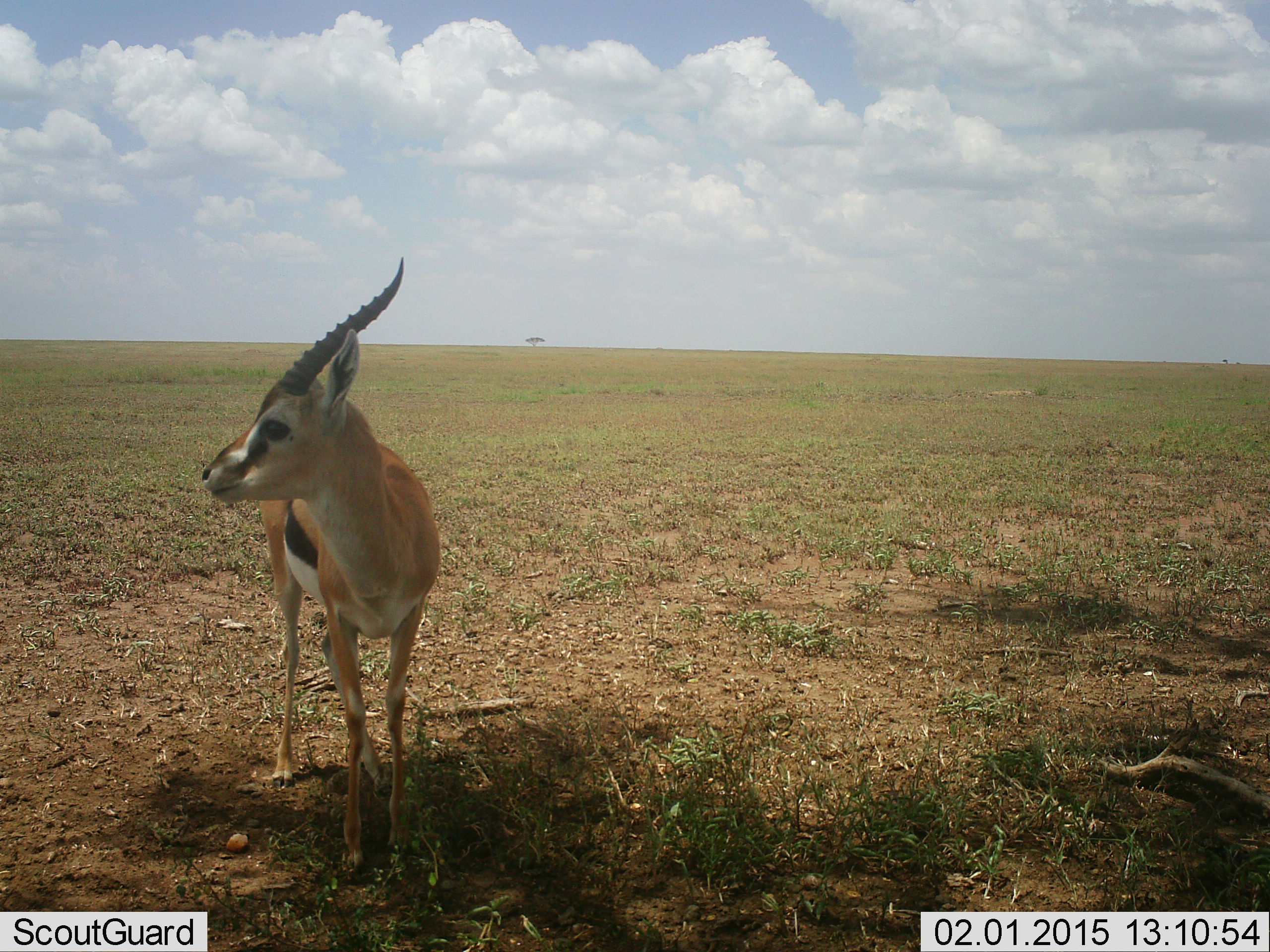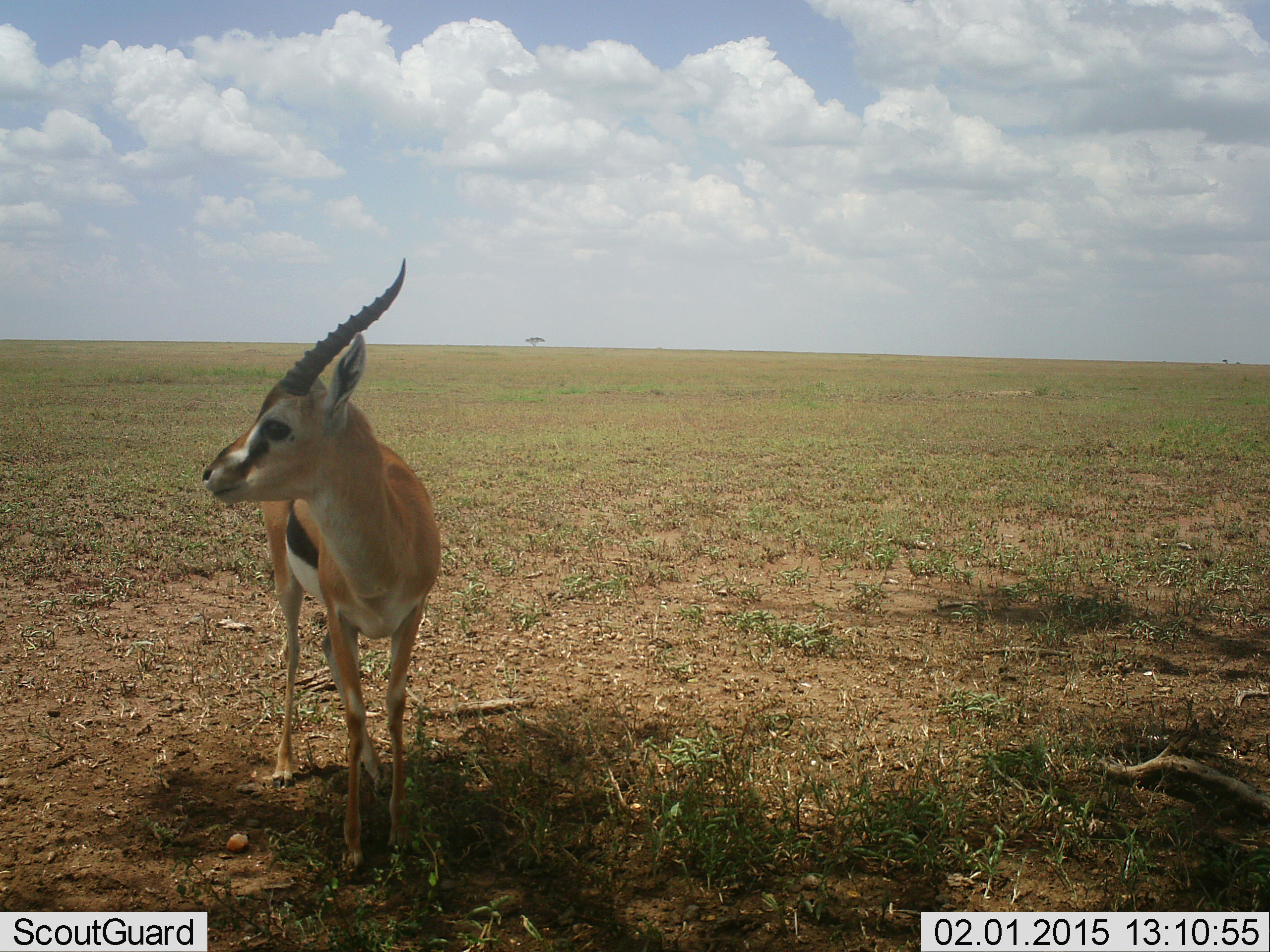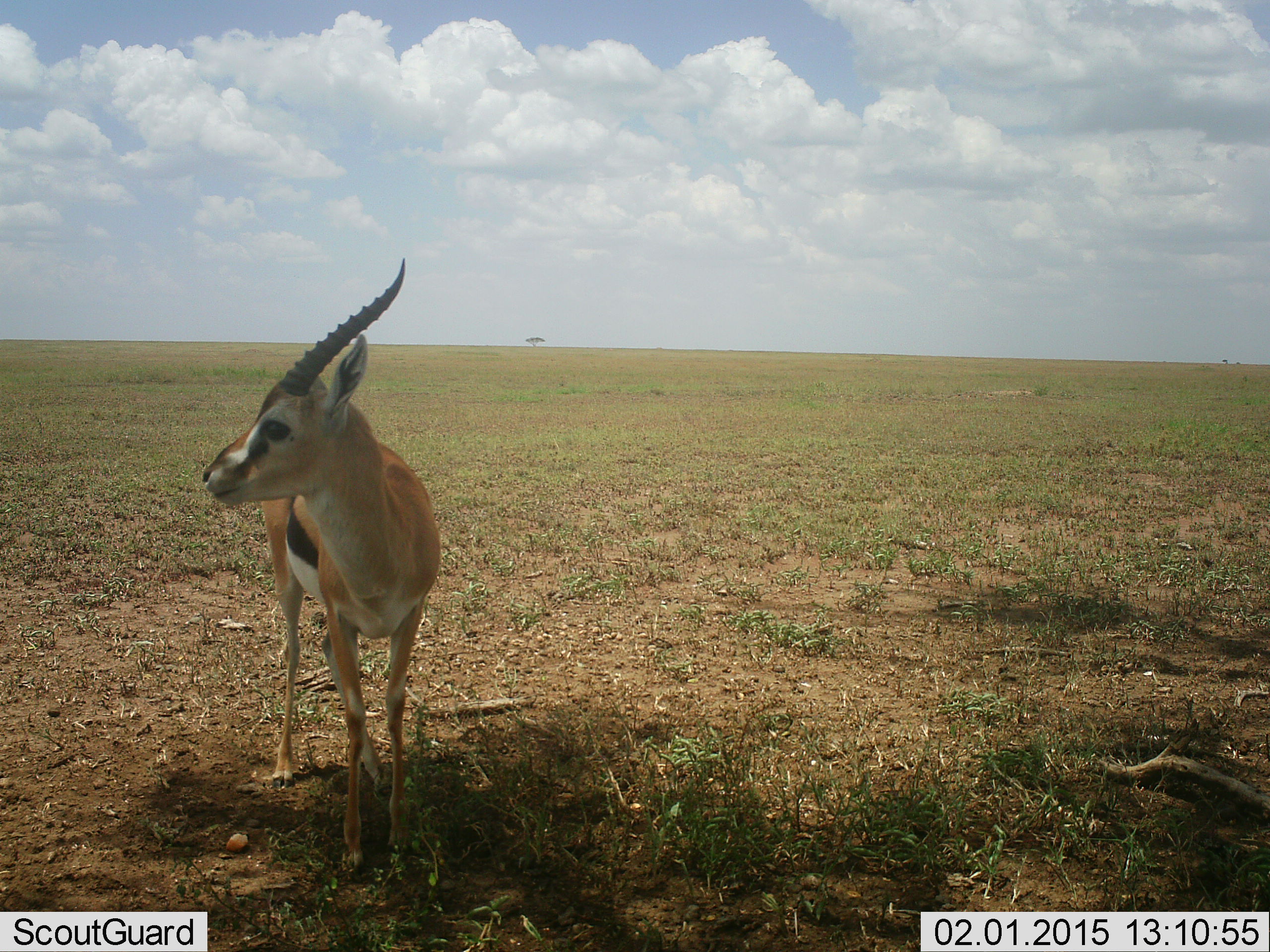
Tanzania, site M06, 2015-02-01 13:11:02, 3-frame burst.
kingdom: Animalia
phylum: Chordata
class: Mammalia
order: Artiodactyla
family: Bovidae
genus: Eudorcas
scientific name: Eudorcas thomsonii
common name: thomson's gazelle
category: gazellethomsons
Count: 1.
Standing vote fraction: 90%.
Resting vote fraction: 0%.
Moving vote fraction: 0%.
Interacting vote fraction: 0%.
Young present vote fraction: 0%.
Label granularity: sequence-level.